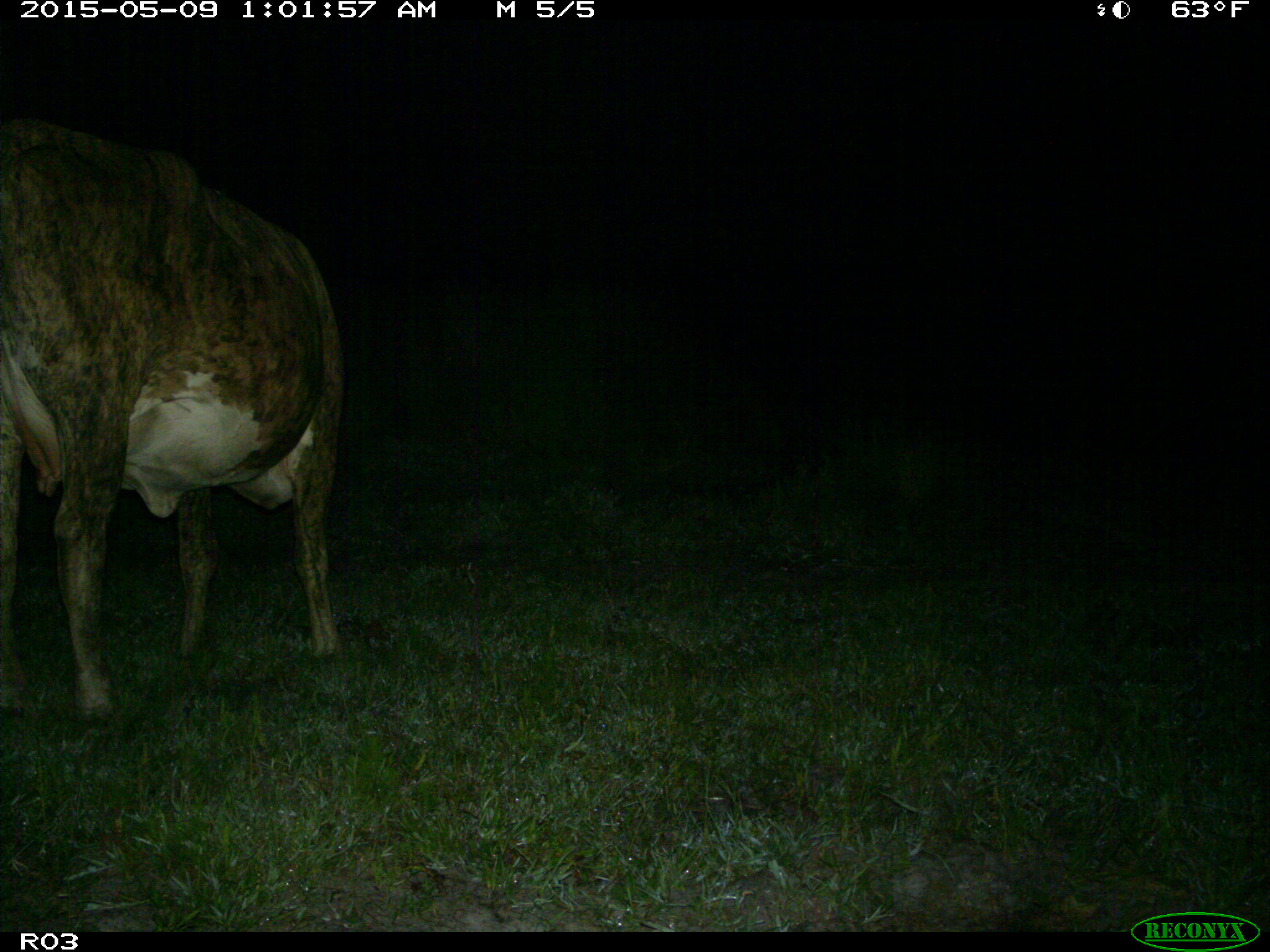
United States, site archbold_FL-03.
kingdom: Animalia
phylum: Chordata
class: Mammalia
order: Artiodactyla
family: Bovidae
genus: Bos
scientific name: Bos taurus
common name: domestic cow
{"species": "Bos taurus (domestic cow)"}